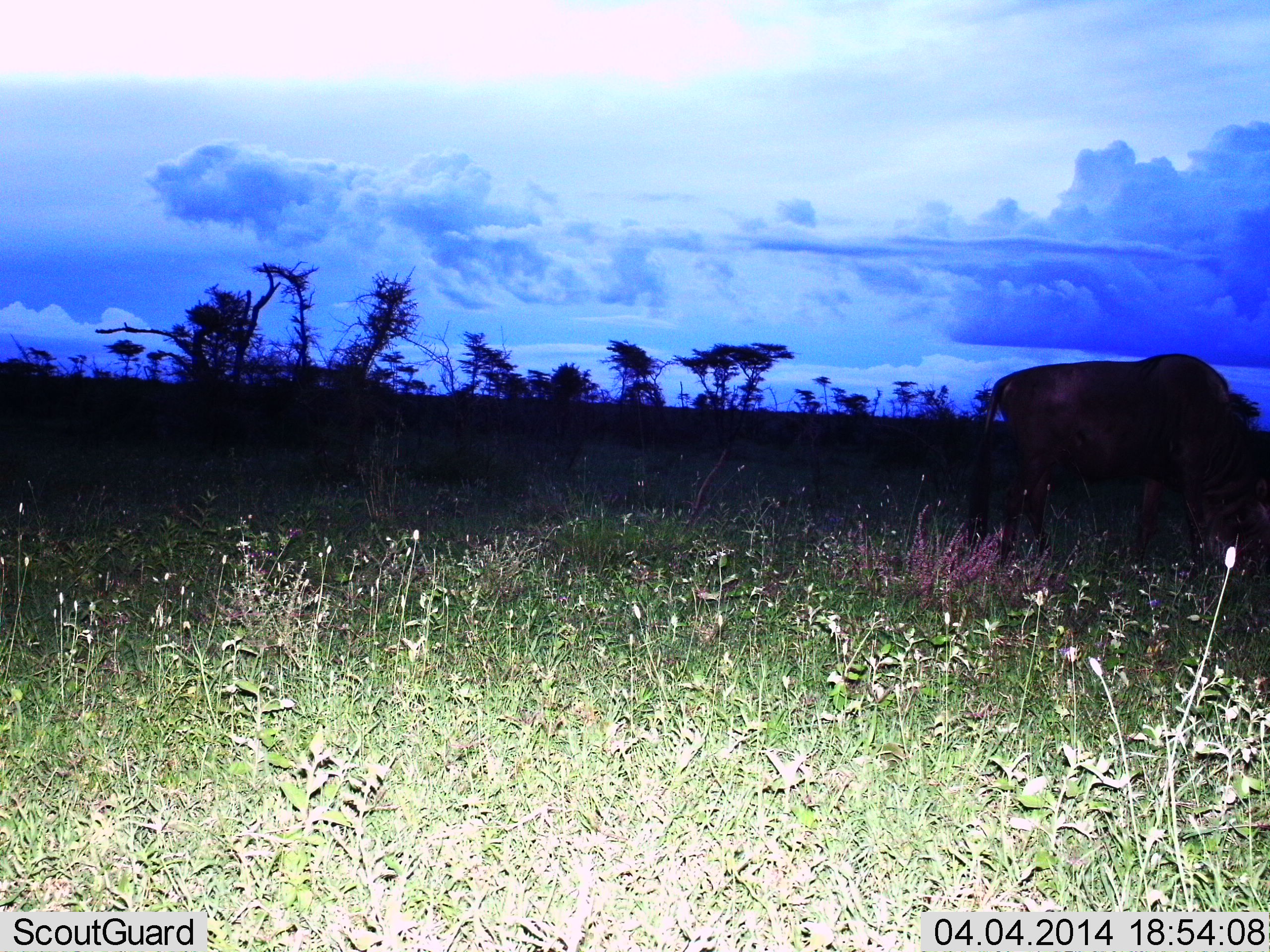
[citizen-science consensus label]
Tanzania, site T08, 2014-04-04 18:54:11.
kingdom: Animalia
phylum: Chordata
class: Mammalia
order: Artiodactyla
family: Bovidae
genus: Connochaetes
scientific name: Connochaetes taurinus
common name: blue wildebeest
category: wildebeest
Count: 1.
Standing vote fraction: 40%.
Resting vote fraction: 0%.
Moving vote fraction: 0%.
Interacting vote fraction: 0%.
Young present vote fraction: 0%.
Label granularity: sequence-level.